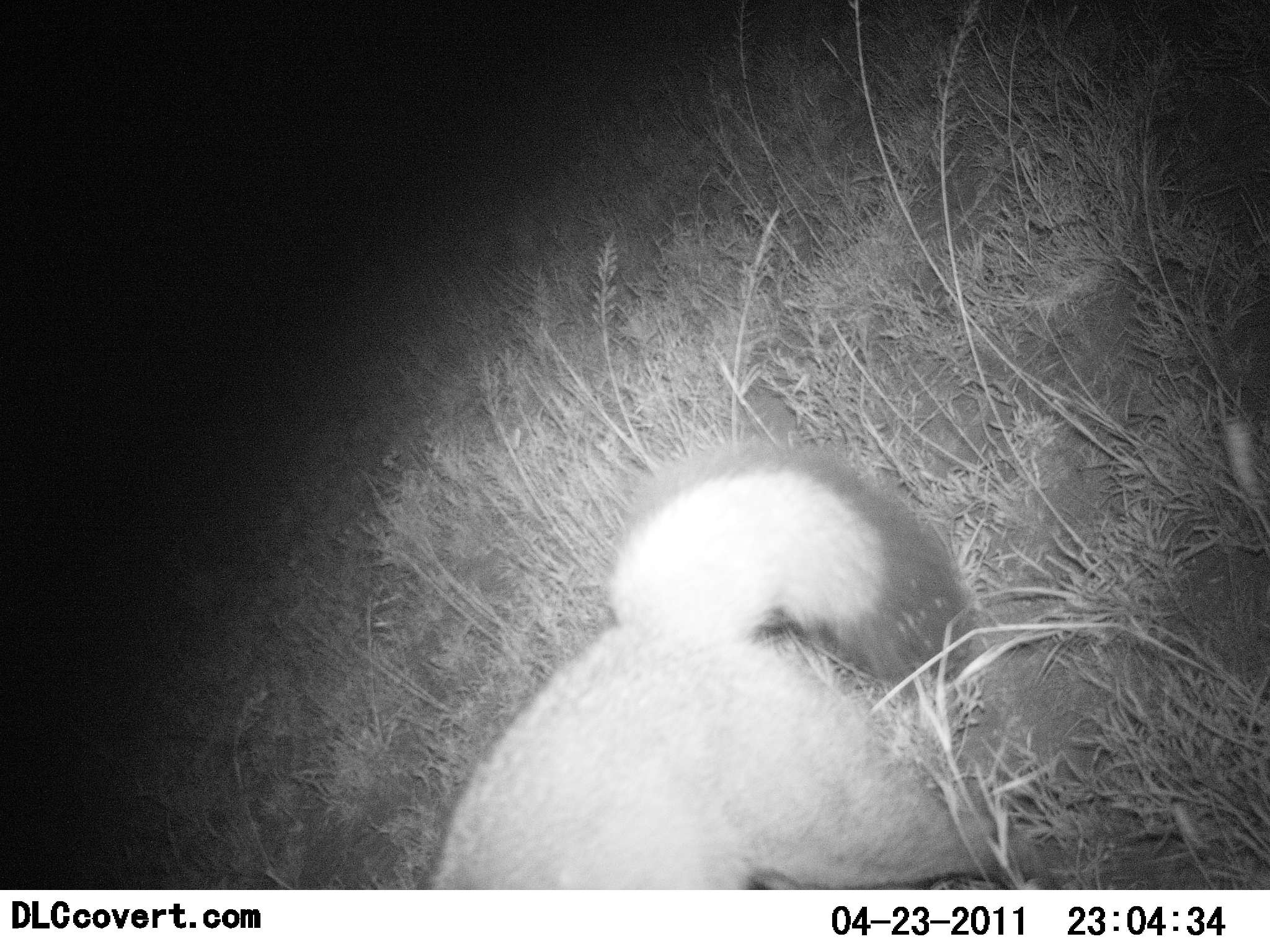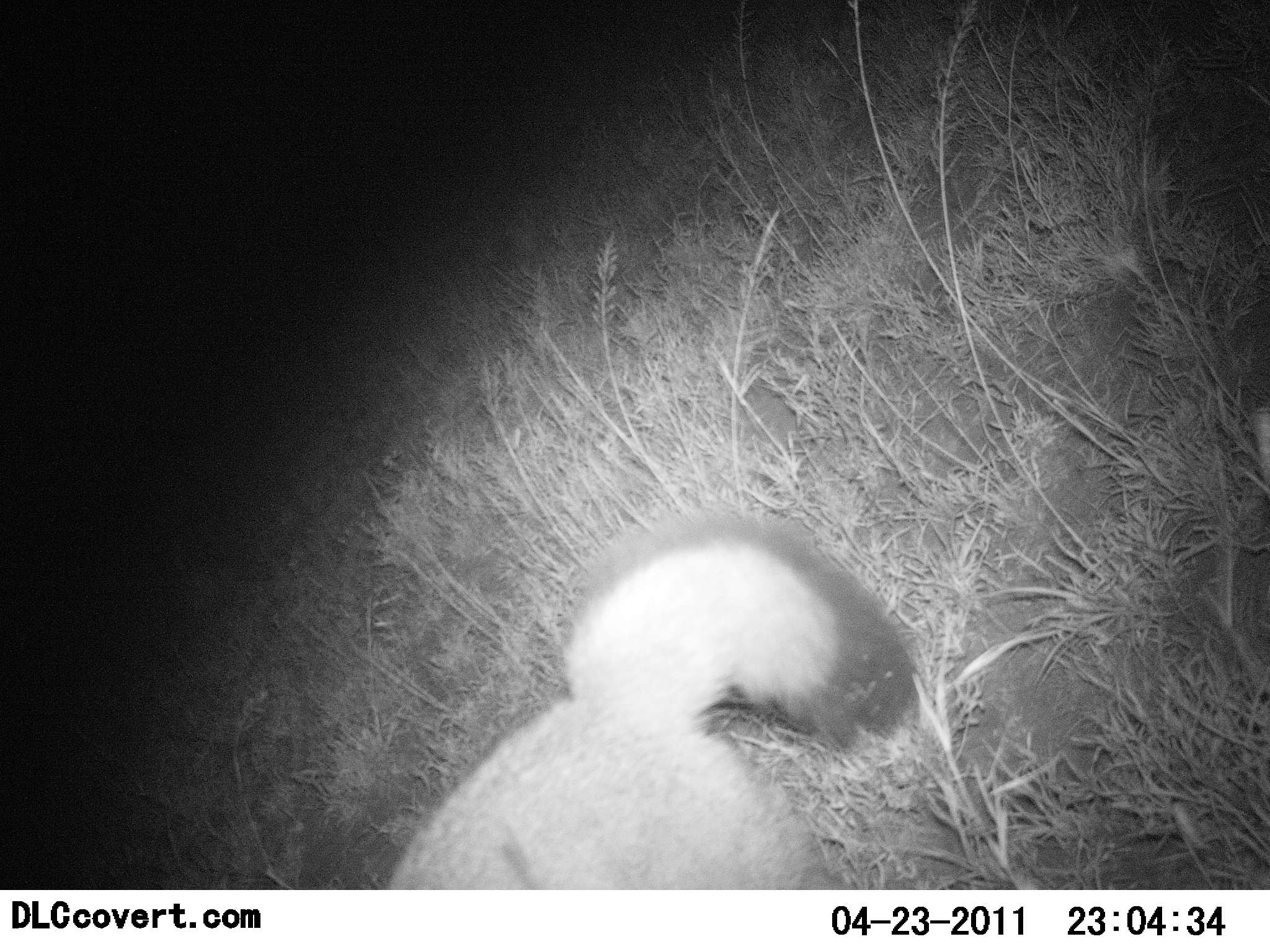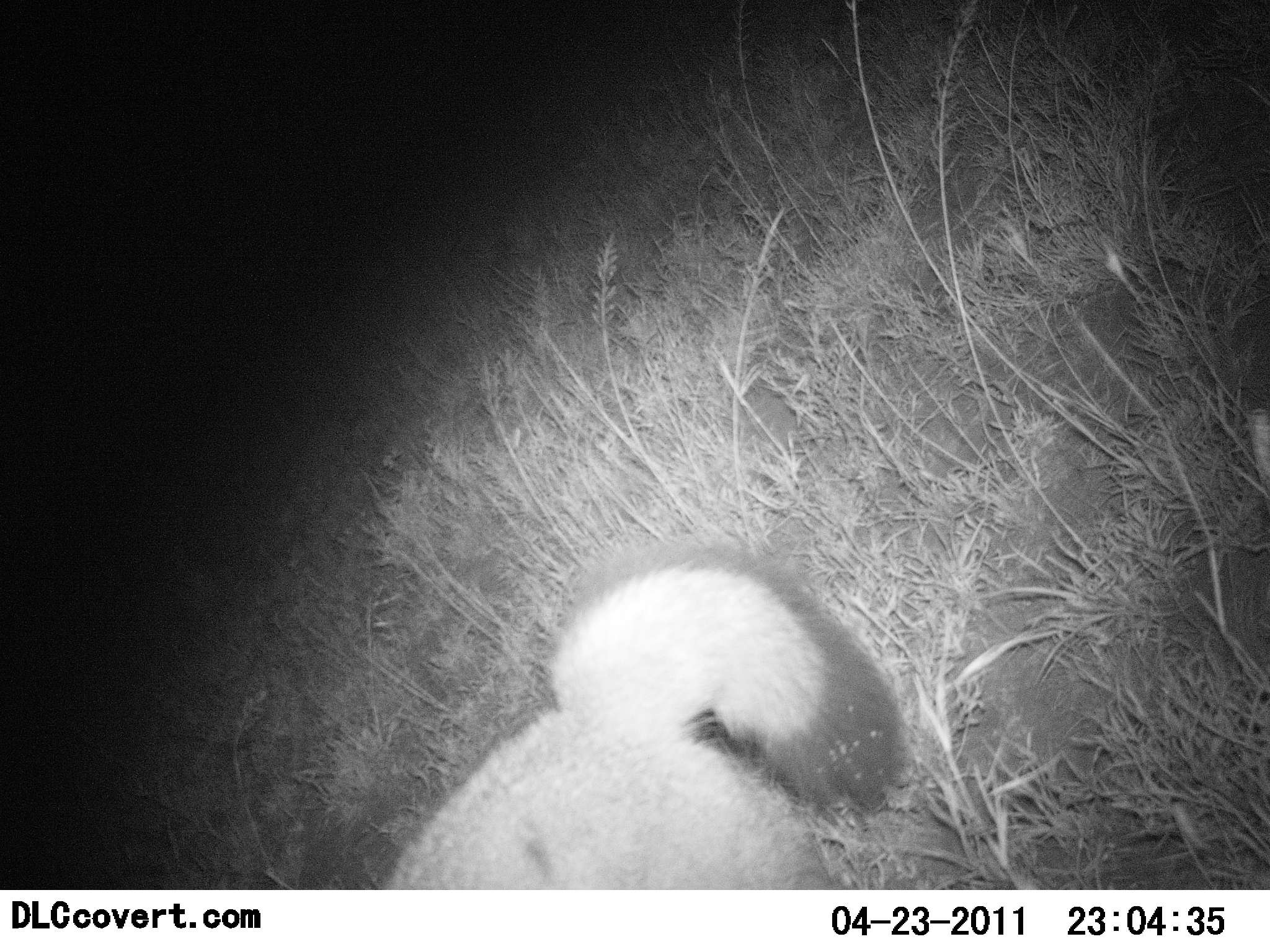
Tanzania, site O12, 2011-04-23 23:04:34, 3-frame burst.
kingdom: Animalia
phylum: Chordata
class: Mammalia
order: Carnivora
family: Canidae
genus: Otocyon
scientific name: Otocyon megalotis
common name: bat-eared fox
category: batearedfox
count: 1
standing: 40%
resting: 0%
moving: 50%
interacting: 10%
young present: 0%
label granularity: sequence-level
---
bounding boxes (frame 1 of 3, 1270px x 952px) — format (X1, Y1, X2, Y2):
animal: (389, 432, 1085, 891)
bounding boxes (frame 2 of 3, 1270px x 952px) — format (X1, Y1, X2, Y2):
animal: (367, 511, 951, 886)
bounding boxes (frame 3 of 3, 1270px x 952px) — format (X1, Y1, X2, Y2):
animal: (365, 537, 931, 888)